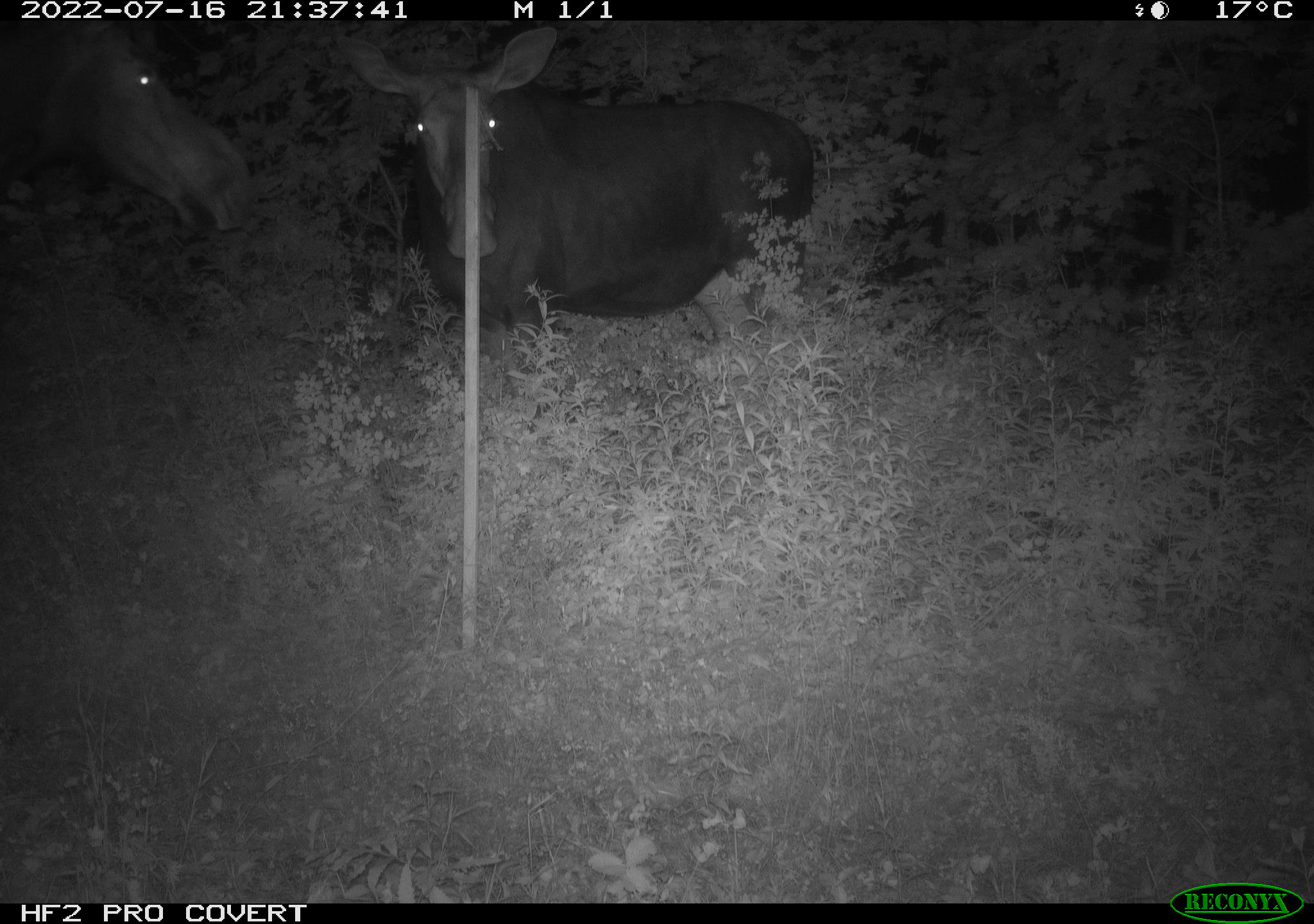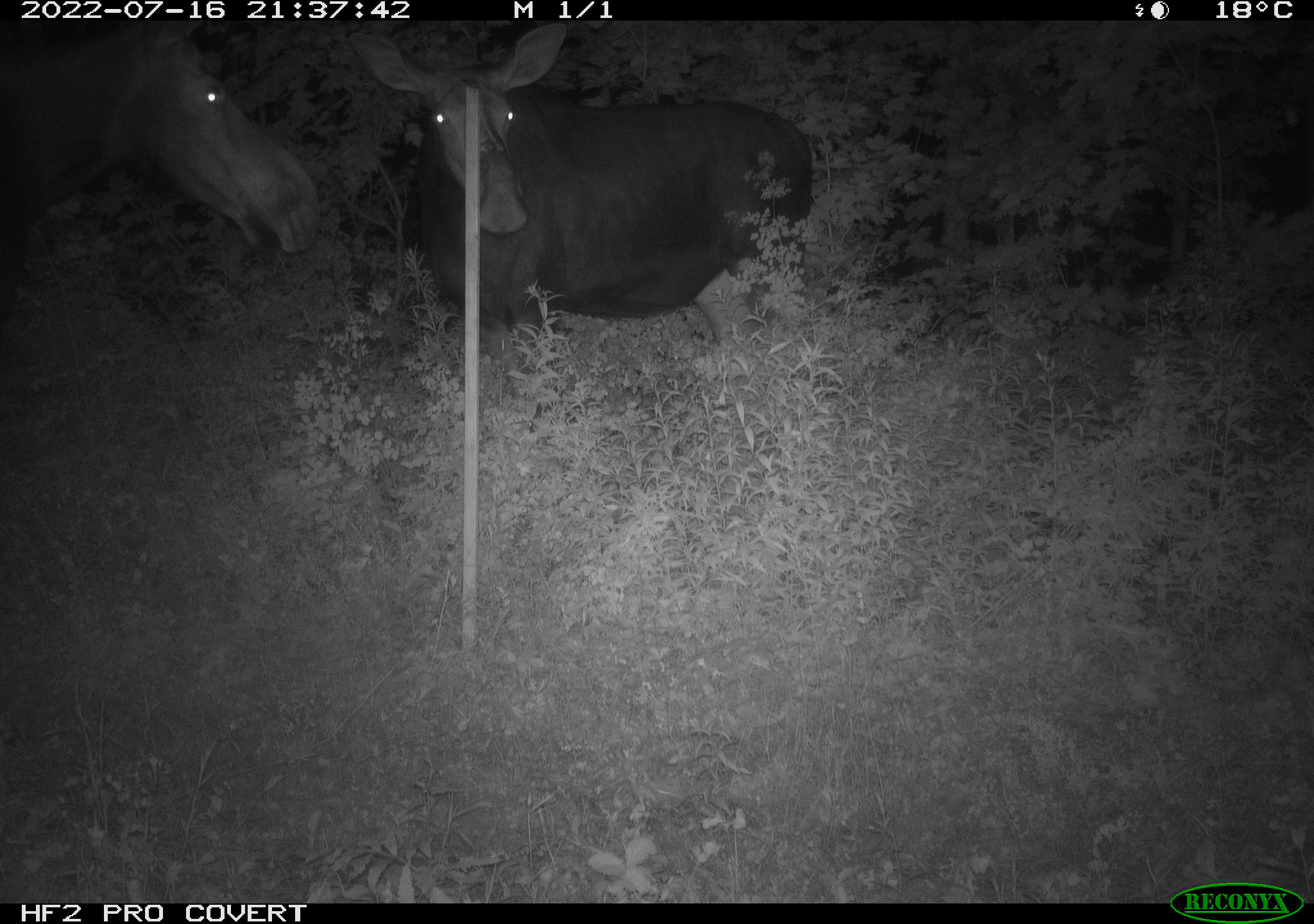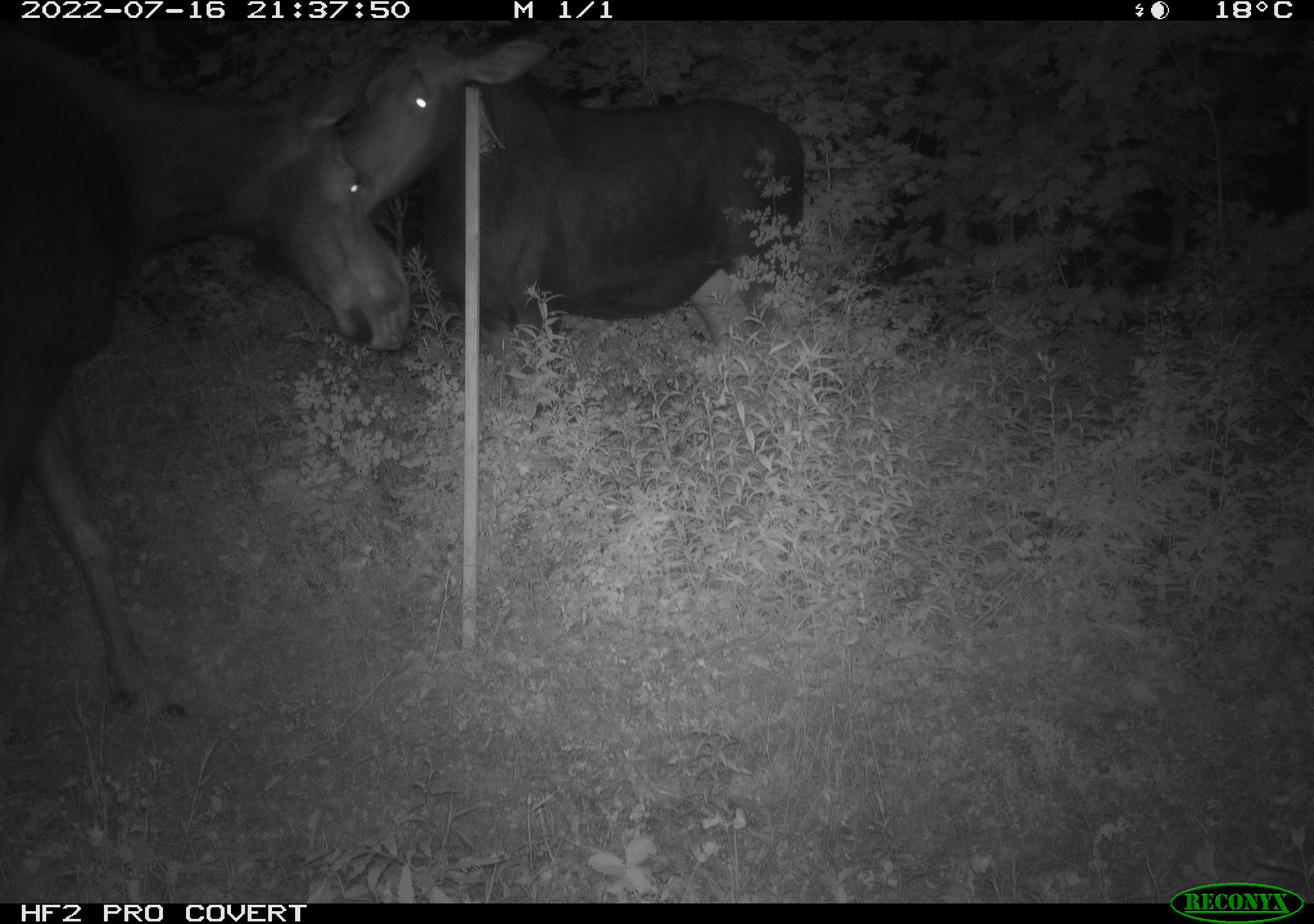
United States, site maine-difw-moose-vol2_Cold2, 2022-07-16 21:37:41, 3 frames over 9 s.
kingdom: Animalia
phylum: Chordata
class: Mammalia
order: Artiodactyla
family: Cervidae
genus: Alces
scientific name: Alces alces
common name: moose